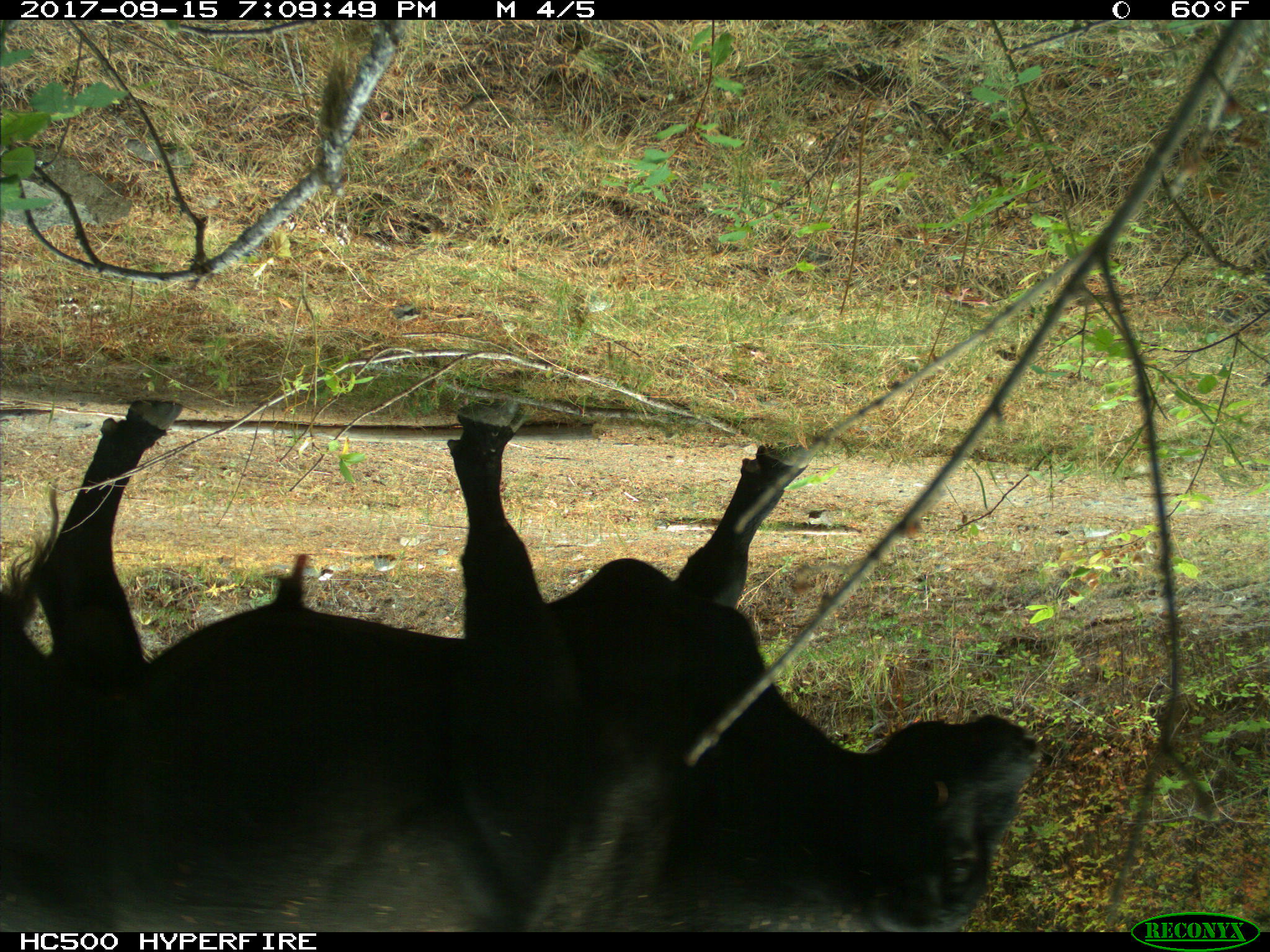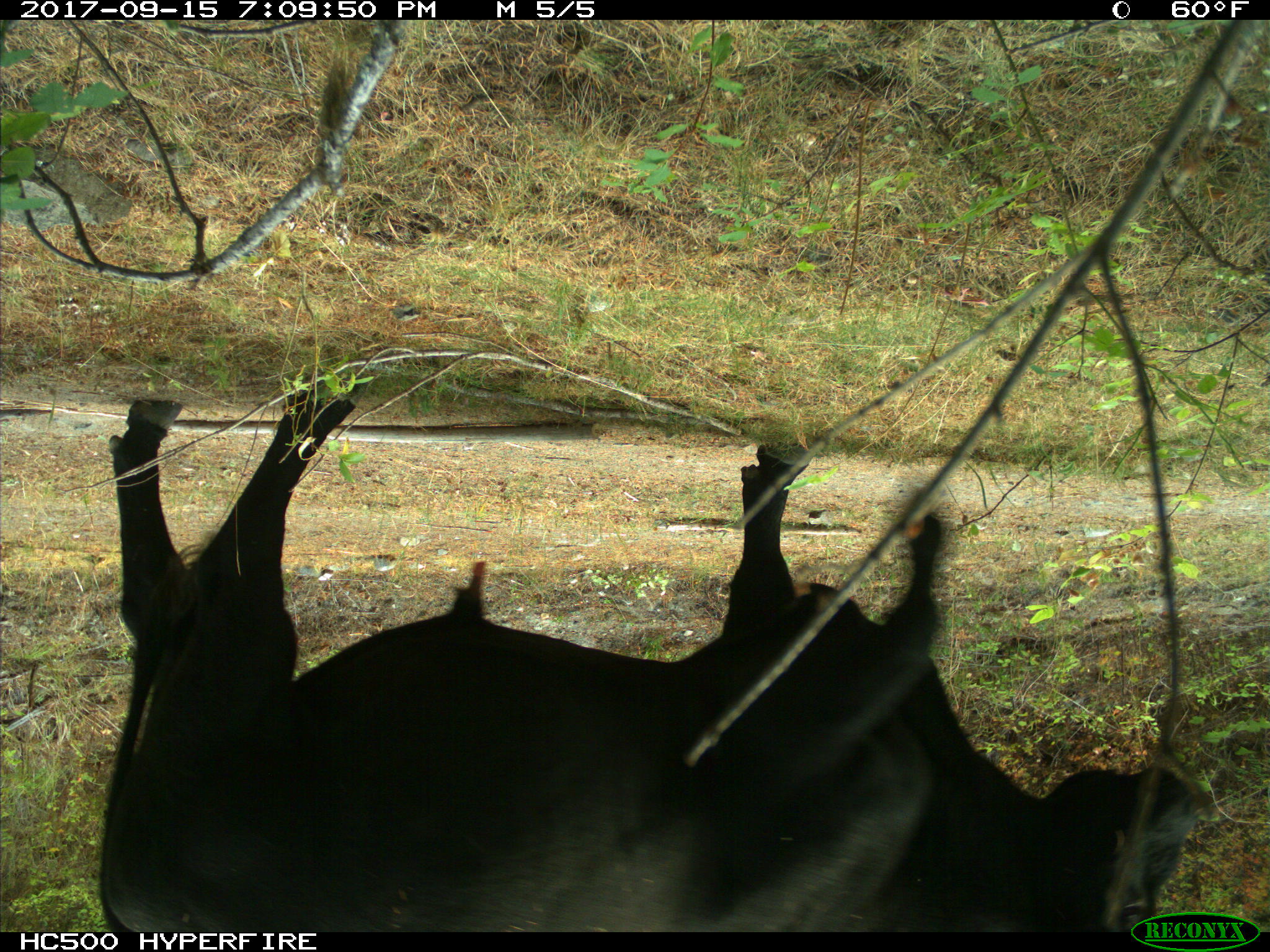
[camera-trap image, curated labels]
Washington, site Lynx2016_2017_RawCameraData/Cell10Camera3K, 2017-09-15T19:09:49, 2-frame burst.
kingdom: Animalia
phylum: Chordata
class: Mammalia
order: Artiodactyla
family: Bovidae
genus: Bos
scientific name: Bos taurus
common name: domestic cattle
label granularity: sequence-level